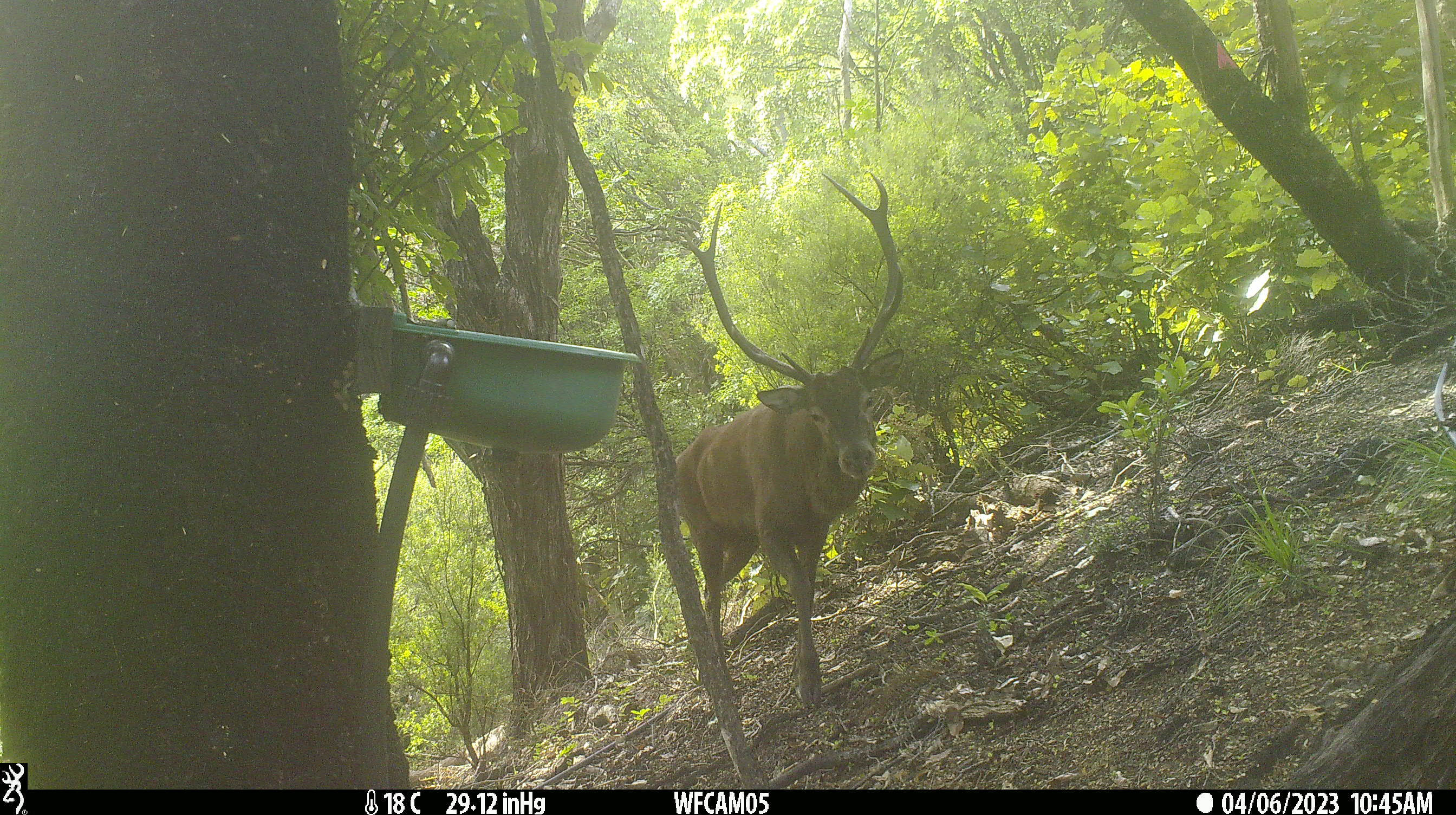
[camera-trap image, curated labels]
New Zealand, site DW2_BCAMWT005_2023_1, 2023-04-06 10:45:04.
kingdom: Animalia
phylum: Chordata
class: Mammalia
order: Artiodactyla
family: Cervidae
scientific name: Cervidae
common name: deer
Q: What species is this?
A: Deer (Cervidae).